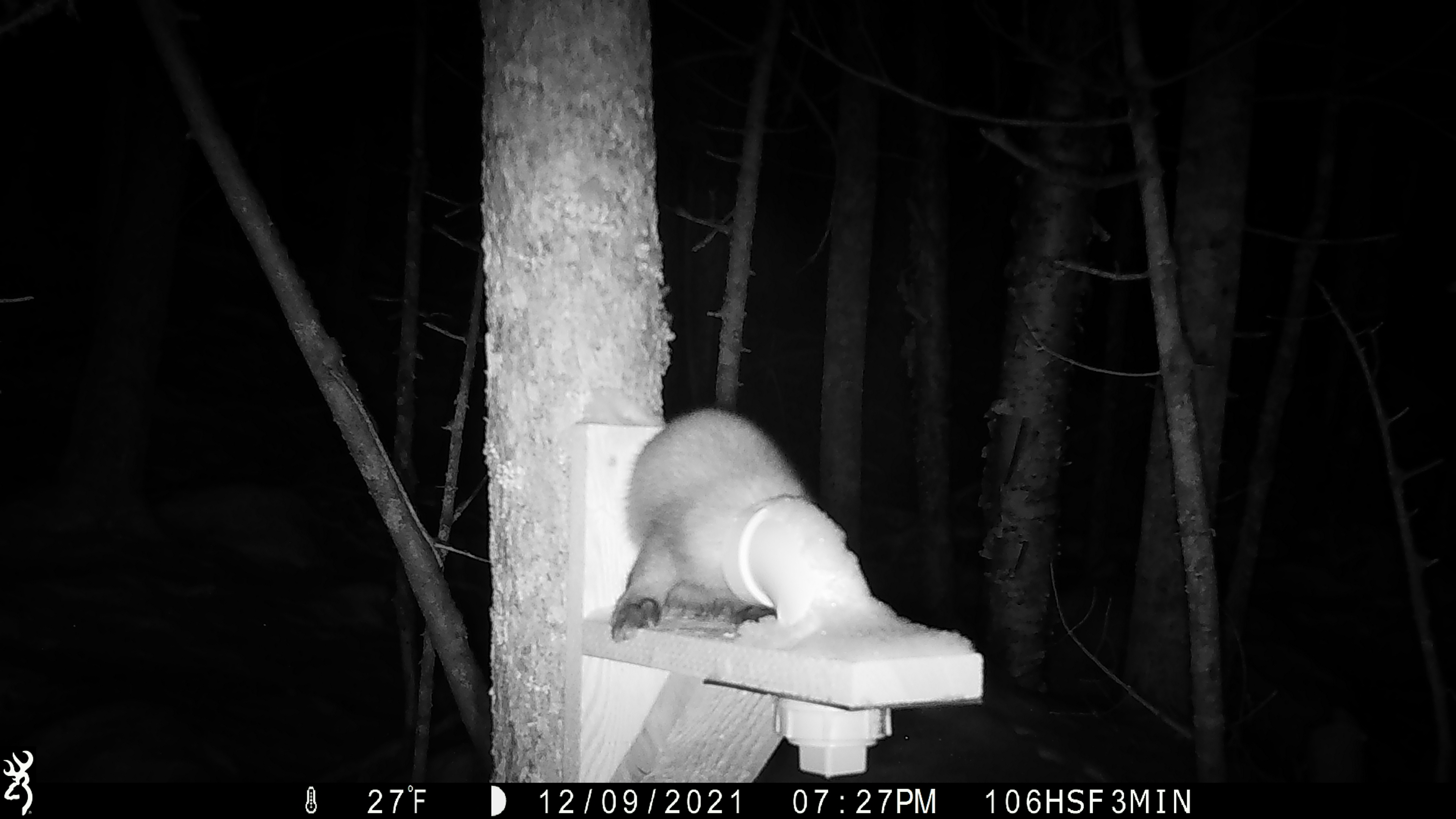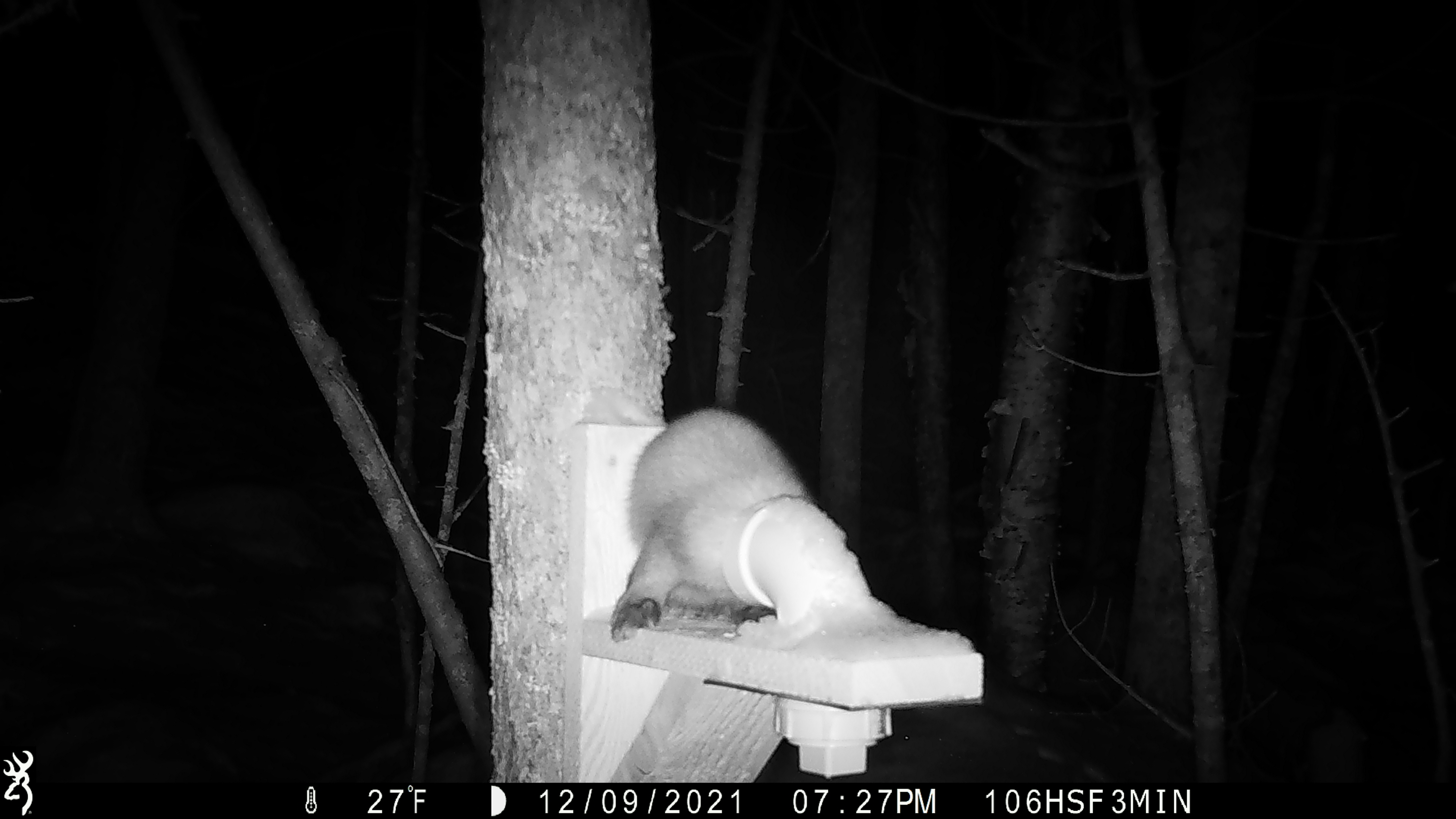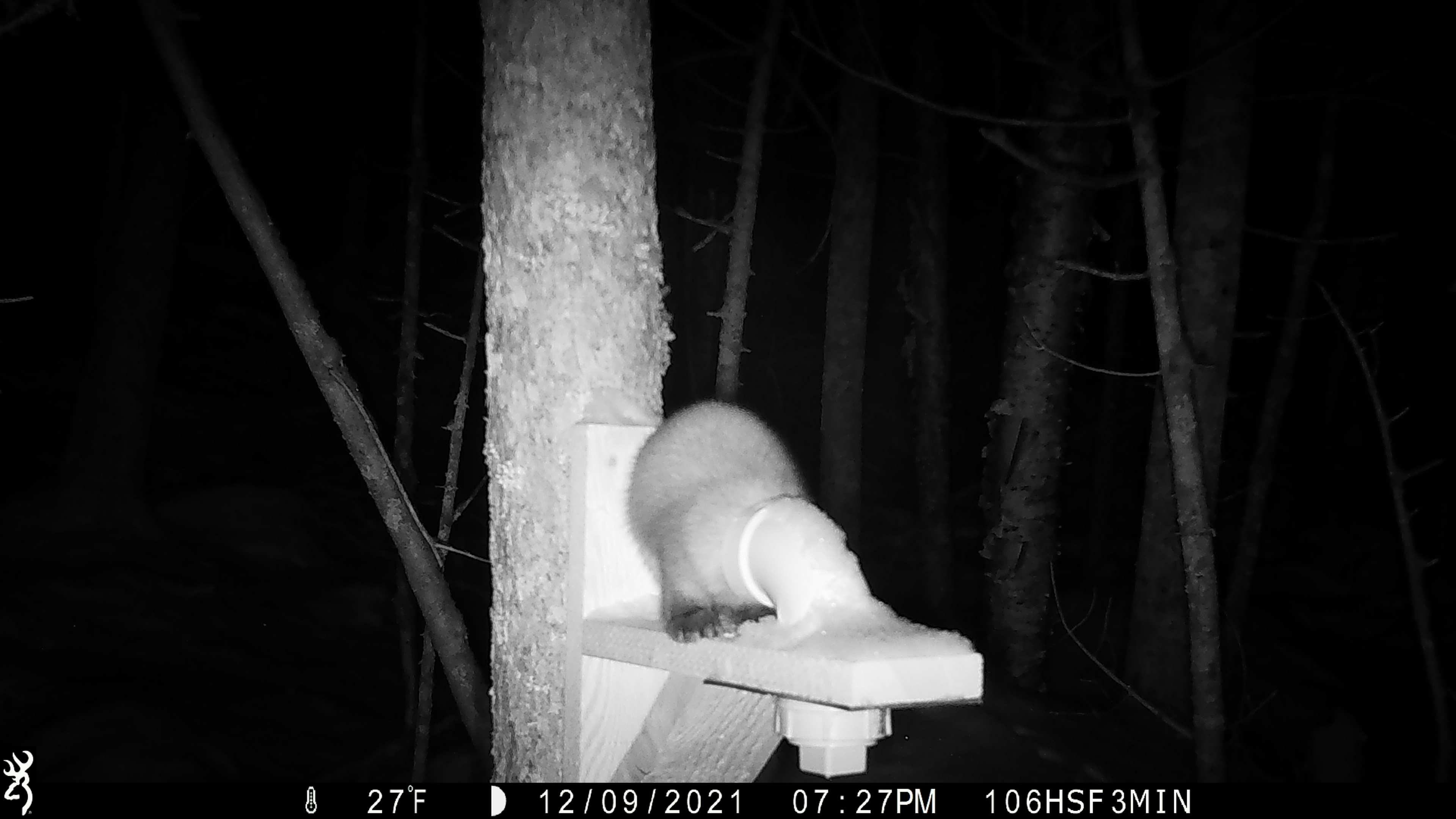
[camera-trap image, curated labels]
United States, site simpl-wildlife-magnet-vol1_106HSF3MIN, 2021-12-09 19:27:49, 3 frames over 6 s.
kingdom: Animalia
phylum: Chordata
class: Mammalia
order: Carnivora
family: Mustelidae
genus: Martes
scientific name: Martes americana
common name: american marten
American marten (Martes americana).